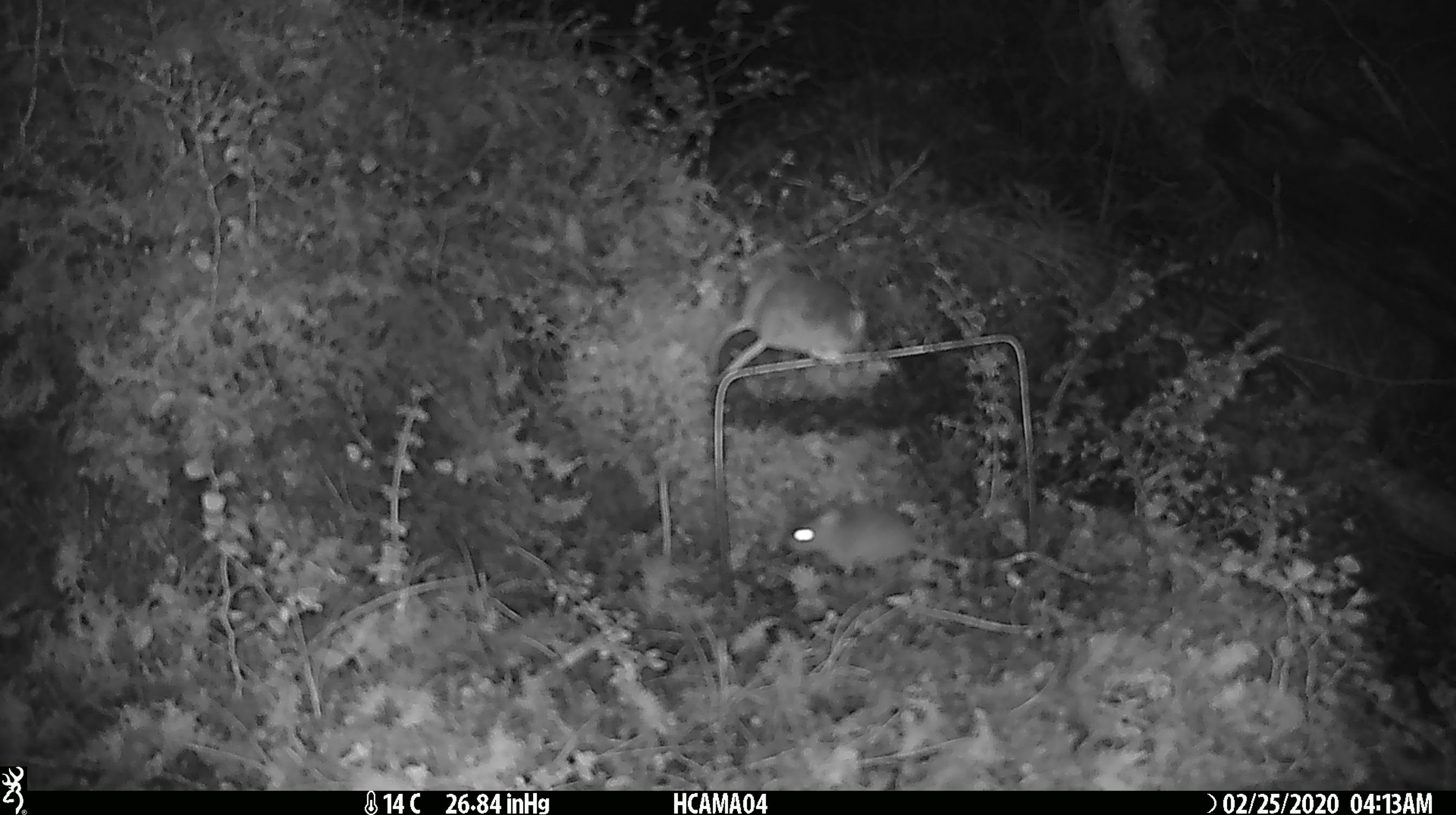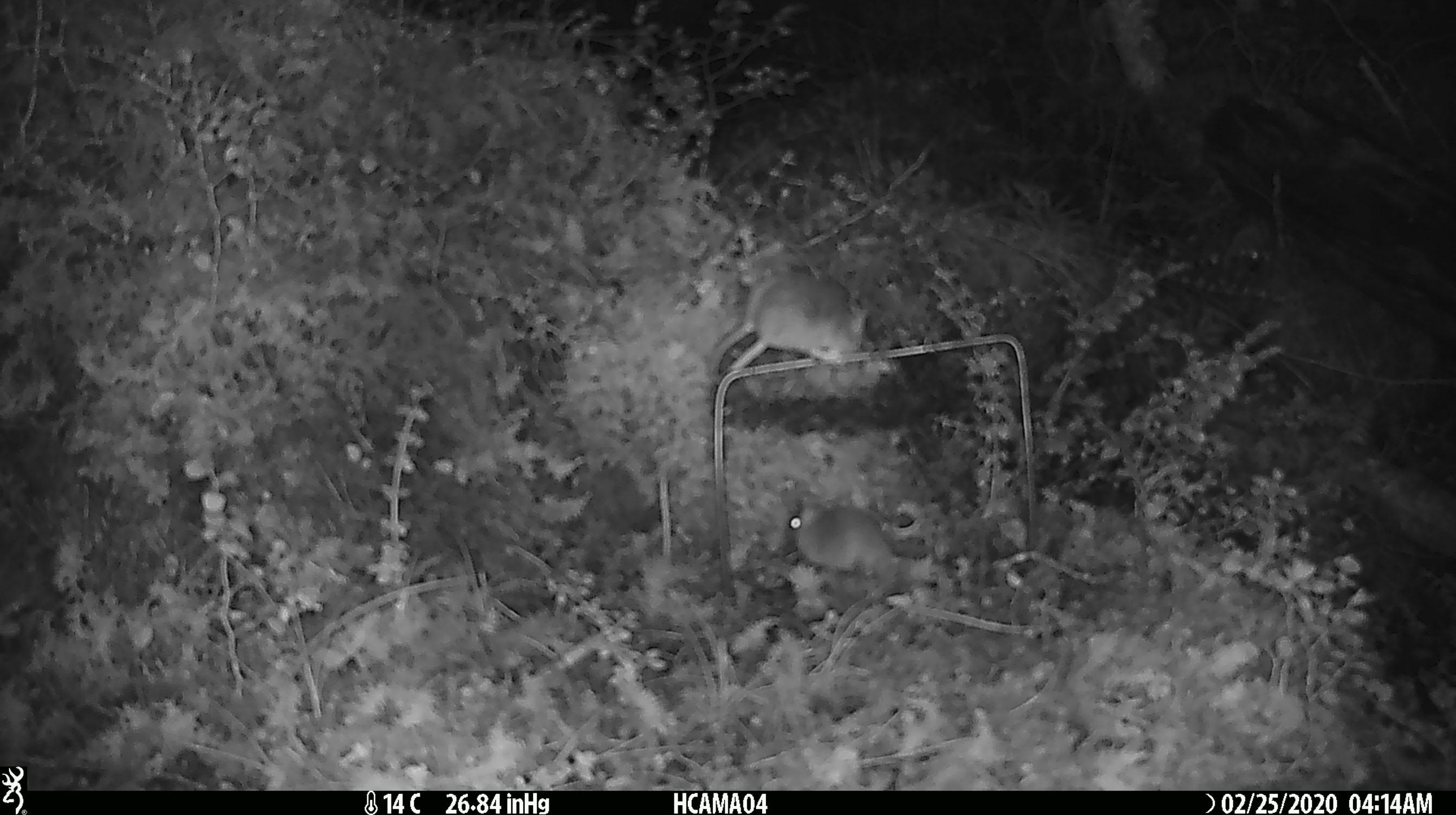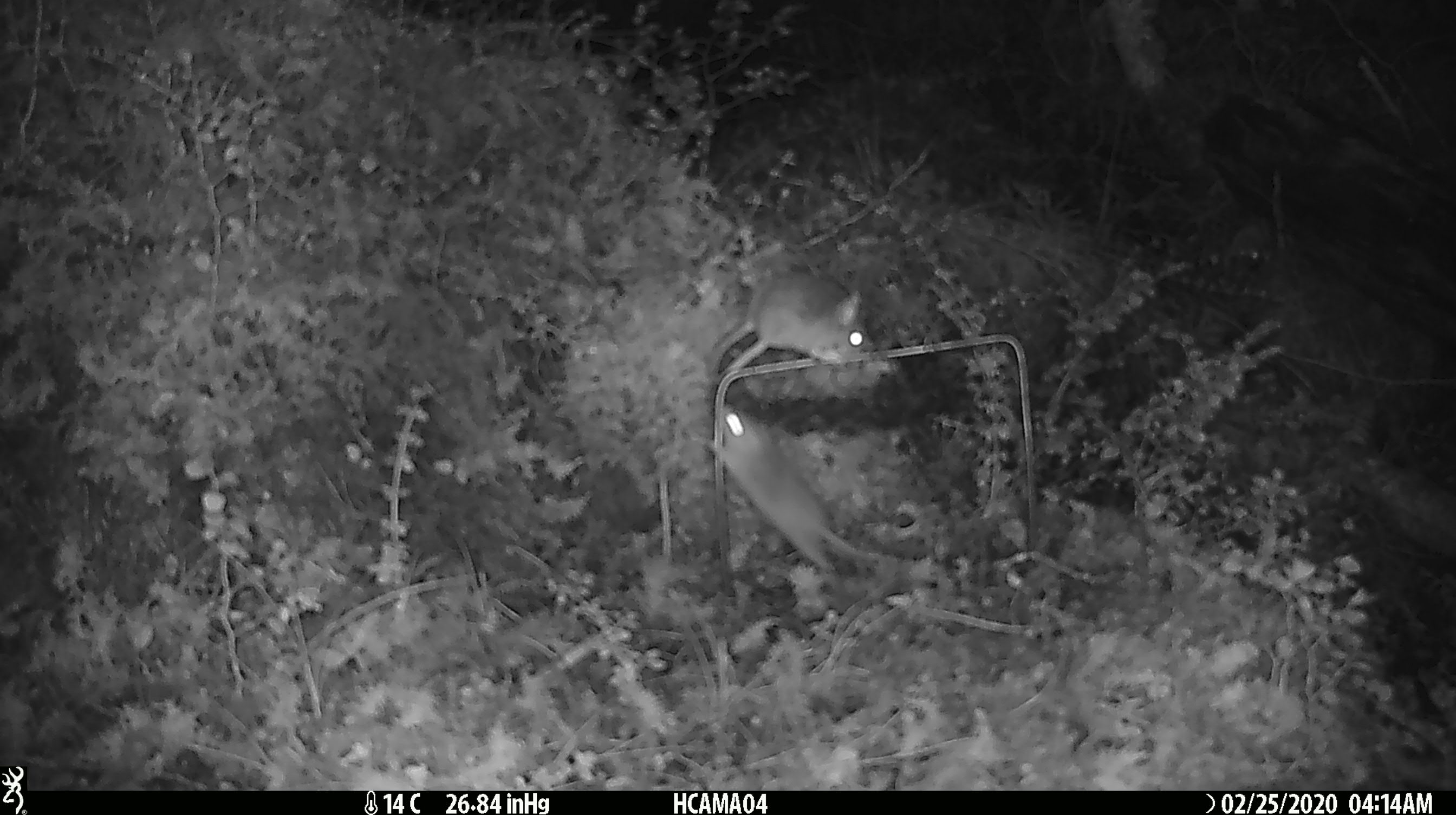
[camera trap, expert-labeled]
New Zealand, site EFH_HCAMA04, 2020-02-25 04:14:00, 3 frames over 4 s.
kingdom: Animalia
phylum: Chordata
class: Mammalia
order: Rodentia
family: Muridae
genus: Mus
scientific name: Mus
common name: mouse